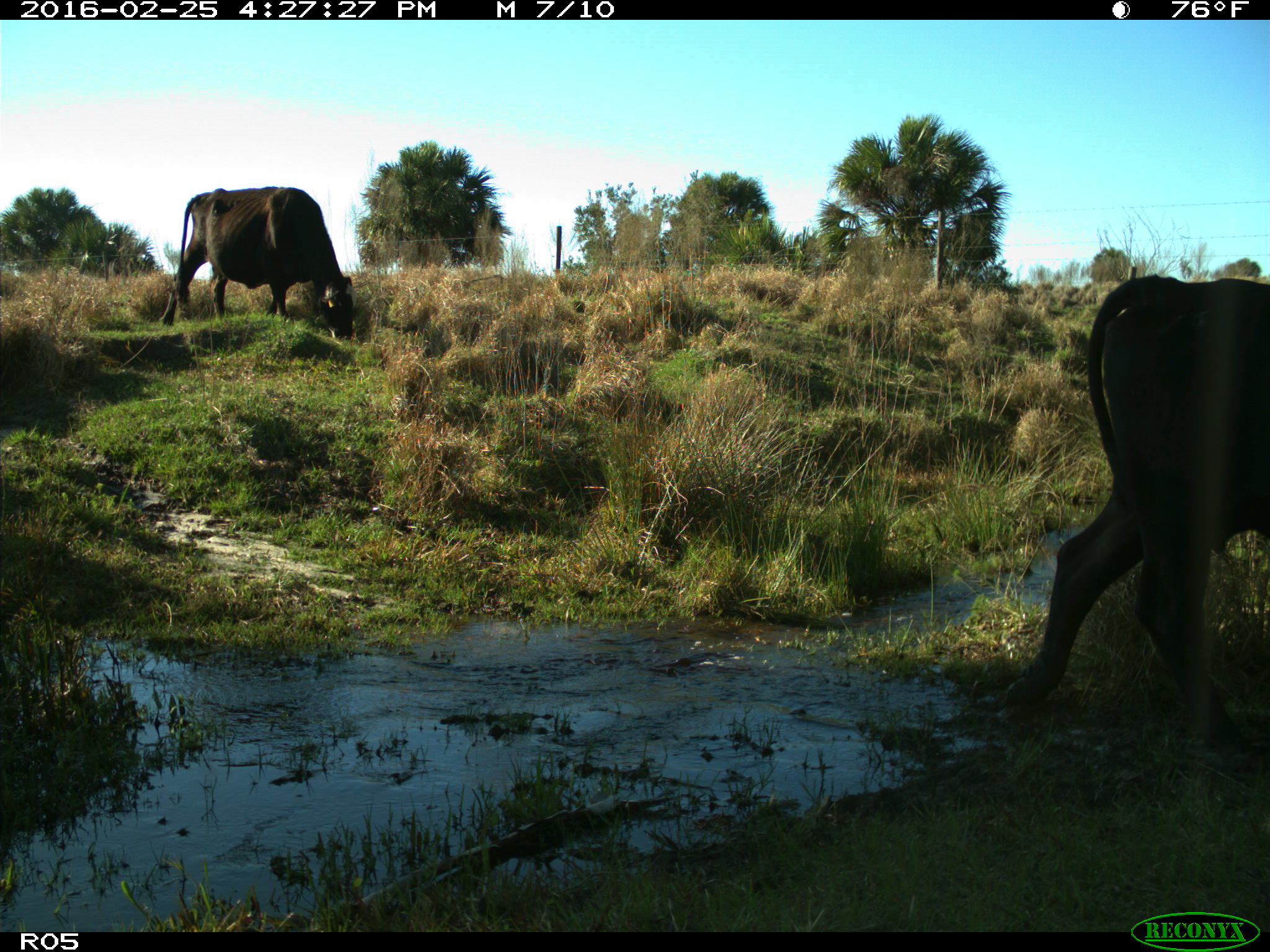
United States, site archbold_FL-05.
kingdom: Animalia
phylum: Chordata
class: Mammalia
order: Artiodactyla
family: Bovidae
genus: Bos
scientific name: Bos taurus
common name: domestic cow